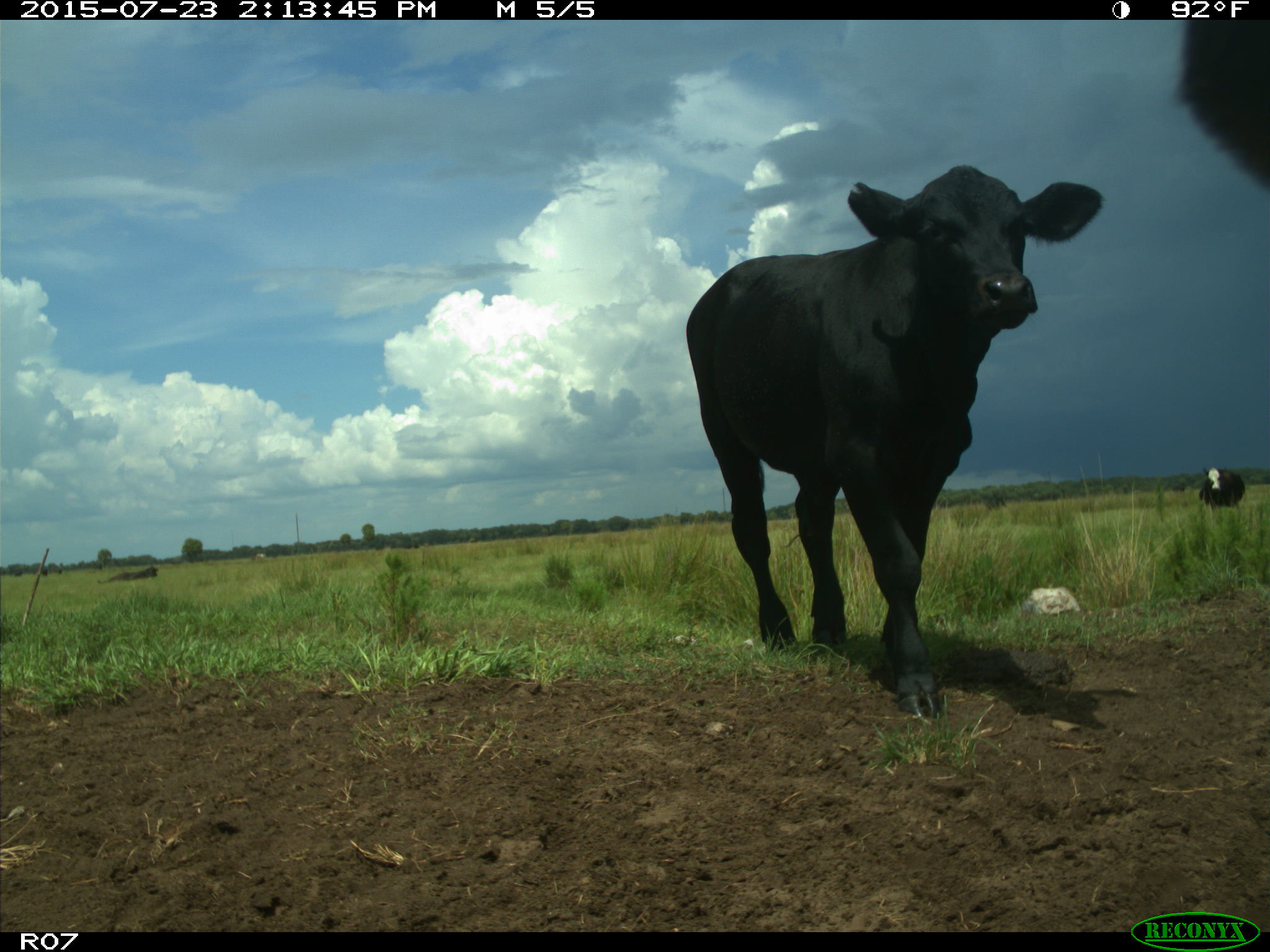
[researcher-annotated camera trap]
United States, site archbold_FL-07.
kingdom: Animalia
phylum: Chordata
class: Mammalia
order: Artiodactyla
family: Bovidae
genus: Bos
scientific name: Bos taurus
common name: domestic cow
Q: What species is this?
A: Bos taurus (domestic cow).